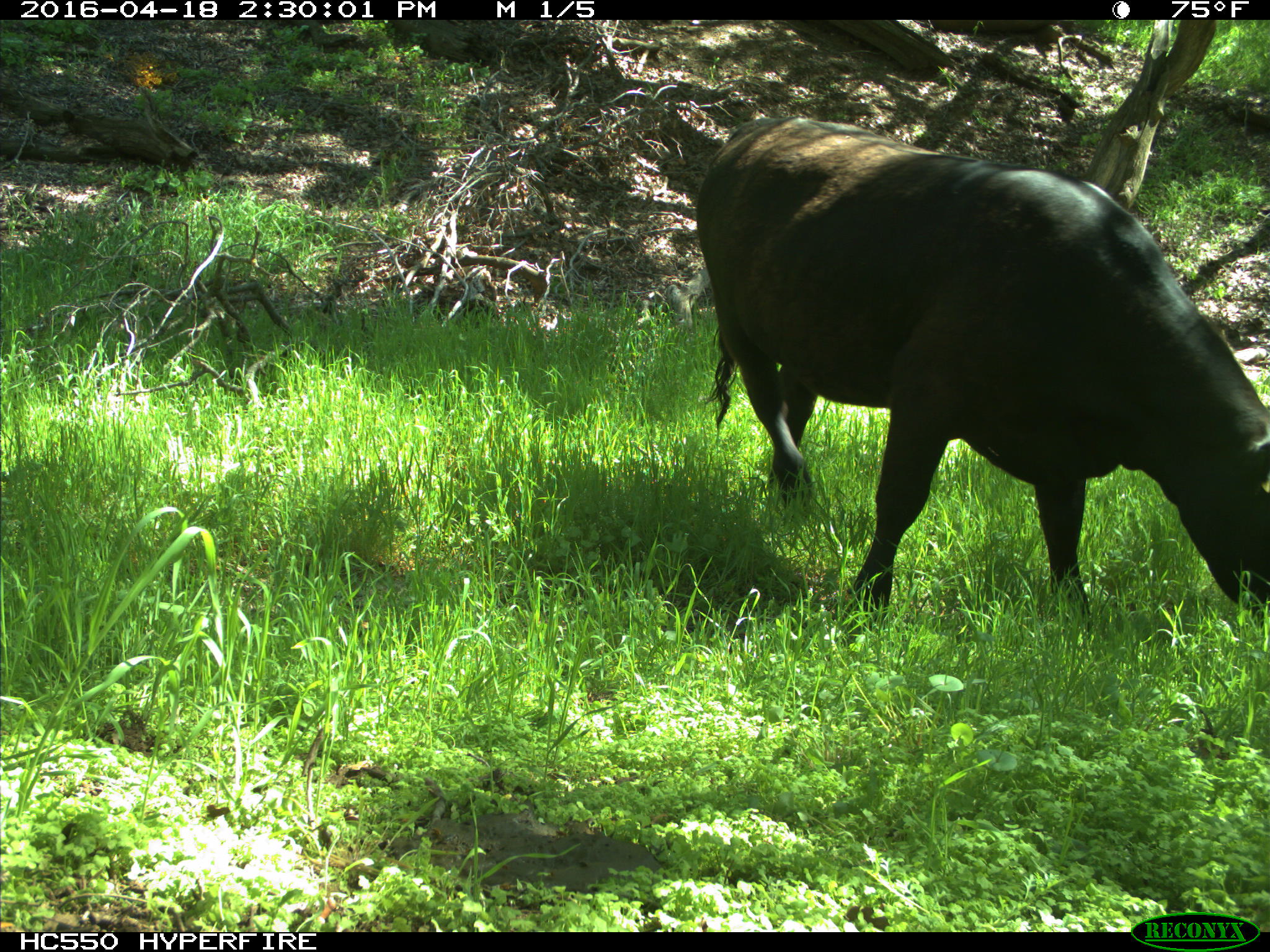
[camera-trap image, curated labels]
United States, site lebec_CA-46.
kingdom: Animalia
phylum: Chordata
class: Mammalia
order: Artiodactyla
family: Bovidae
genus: Bos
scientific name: Bos taurus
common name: domestic cow